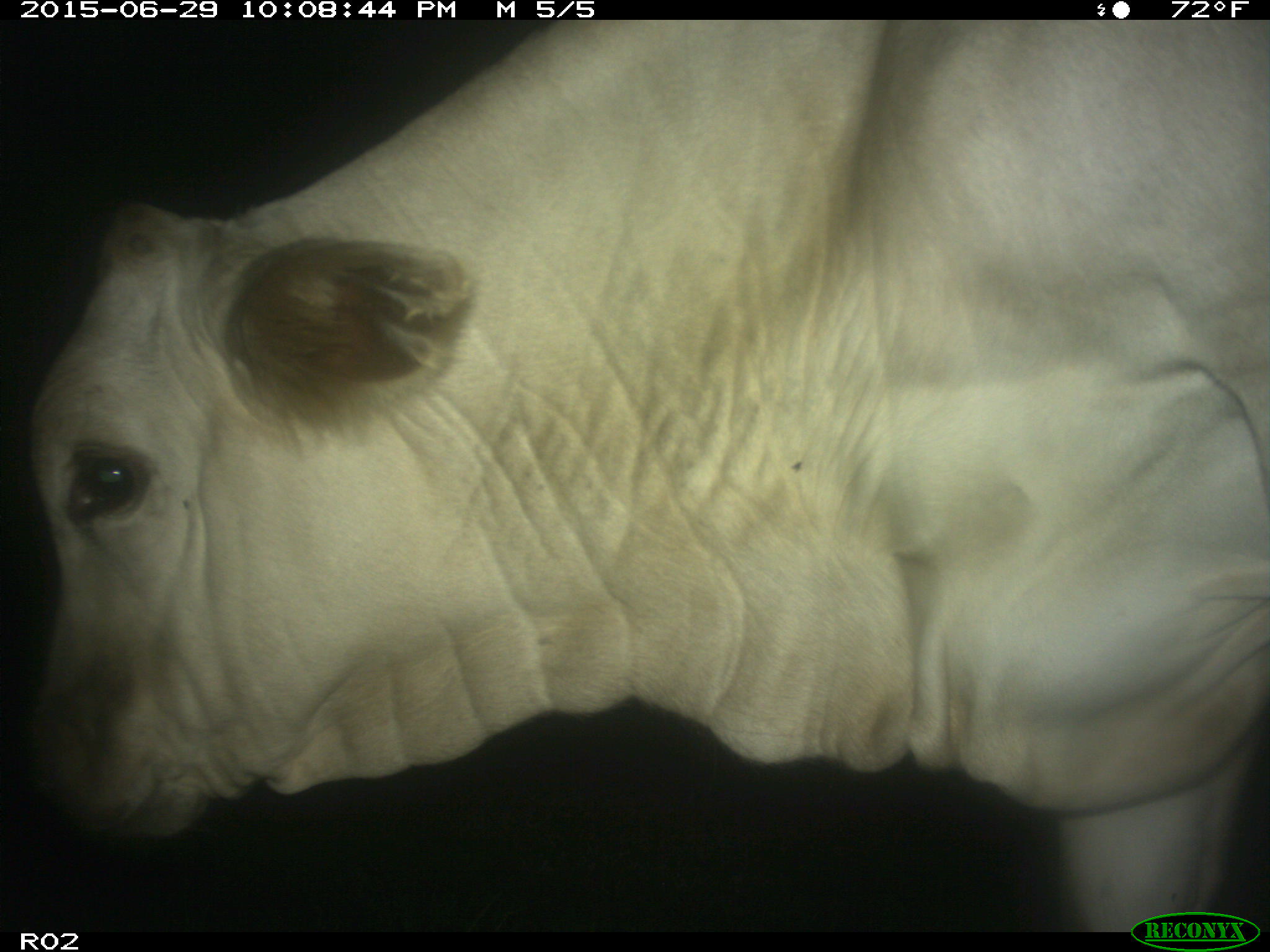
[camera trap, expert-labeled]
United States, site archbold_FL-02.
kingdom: Animalia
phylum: Chordata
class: Mammalia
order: Artiodactyla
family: Bovidae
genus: Bos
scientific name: Bos taurus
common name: domestic cow